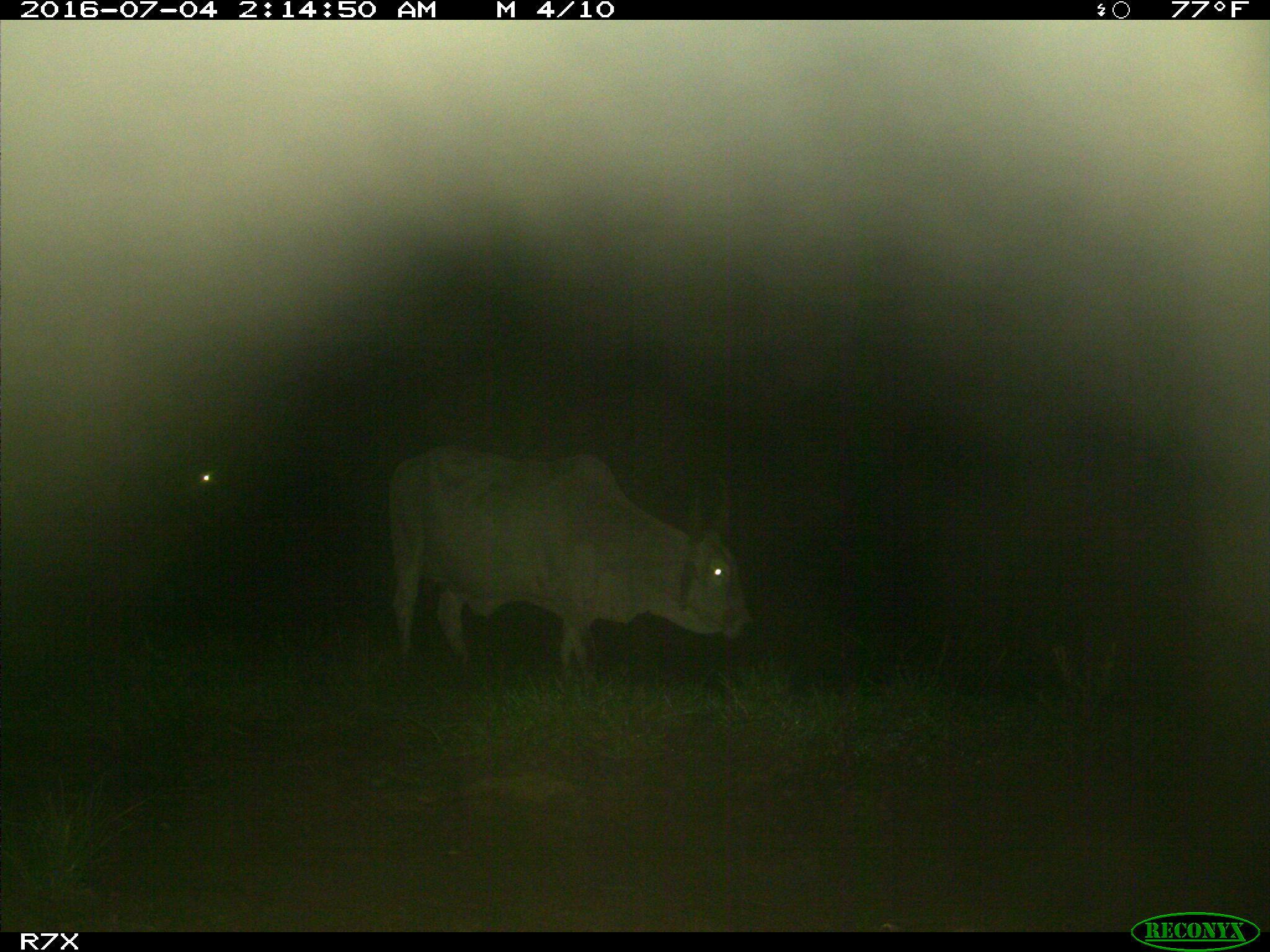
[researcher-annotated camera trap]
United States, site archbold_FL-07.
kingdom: Animalia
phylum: Chordata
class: Mammalia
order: Artiodactyla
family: Bovidae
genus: Bos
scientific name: Bos taurus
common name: domestic cow